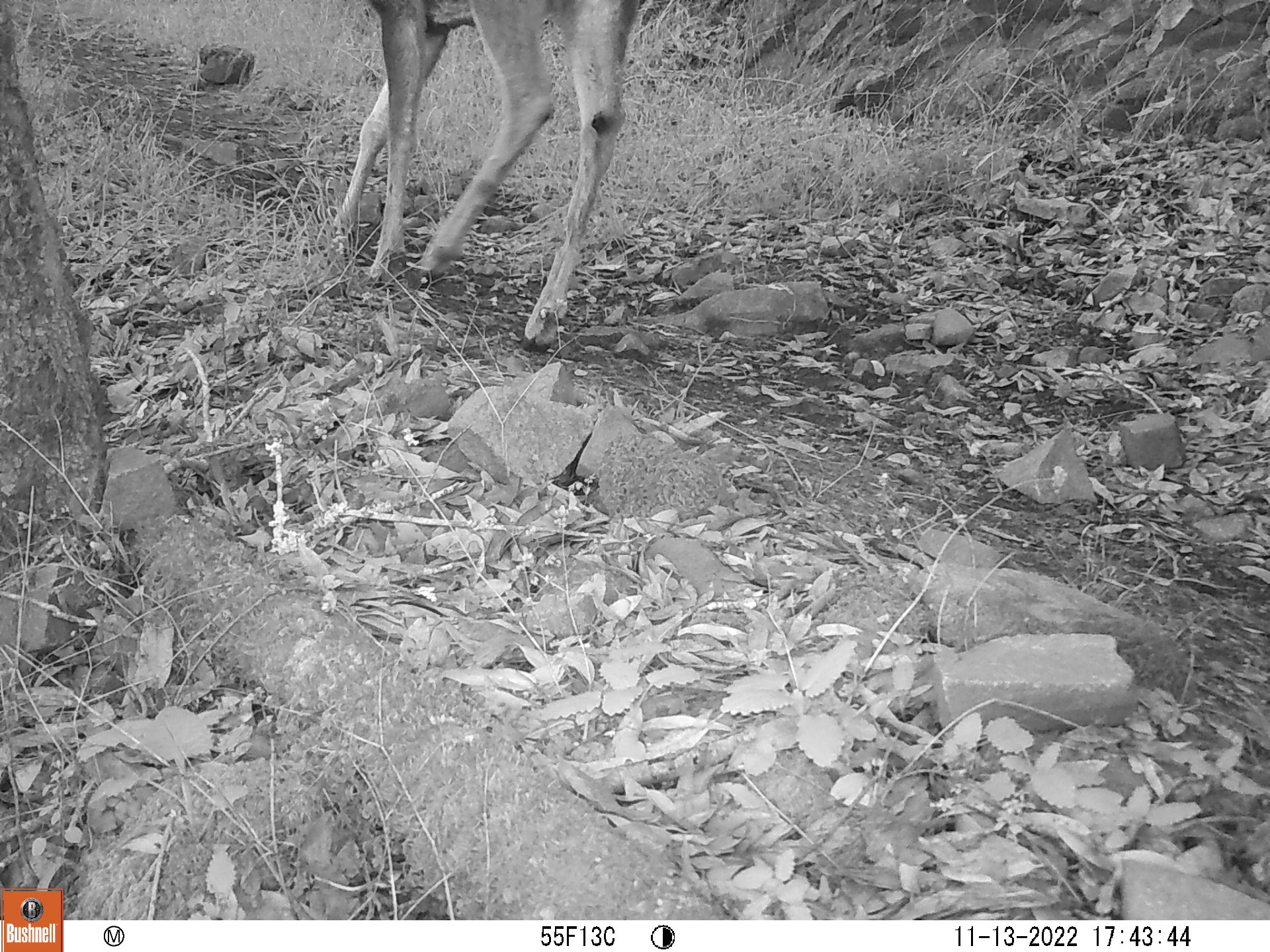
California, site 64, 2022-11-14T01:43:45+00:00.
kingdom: Animalia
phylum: Chordata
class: Mammalia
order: Artiodactyla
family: Cervidae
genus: Odocoileus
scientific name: Odocoileus hemionus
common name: mule deer